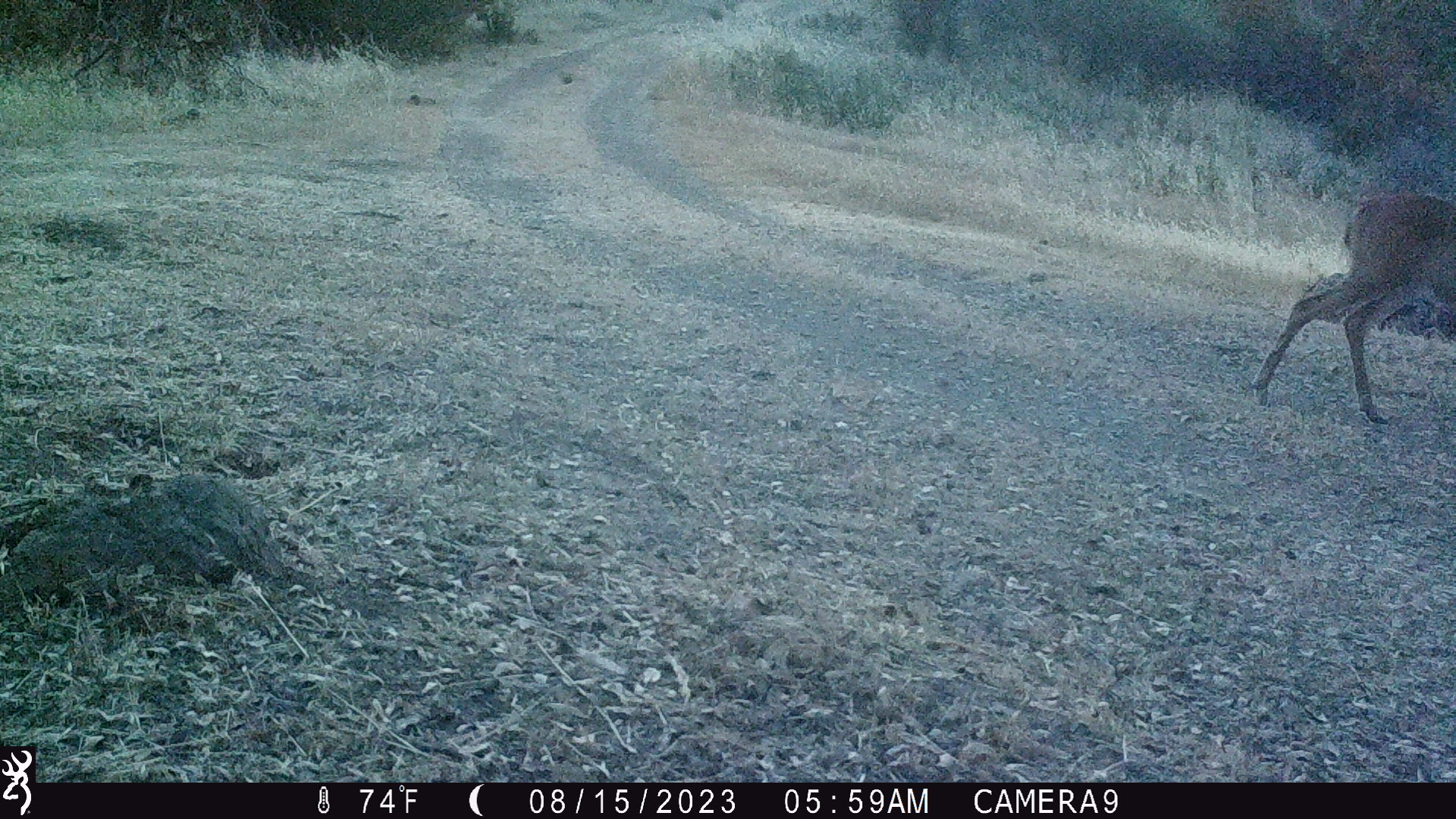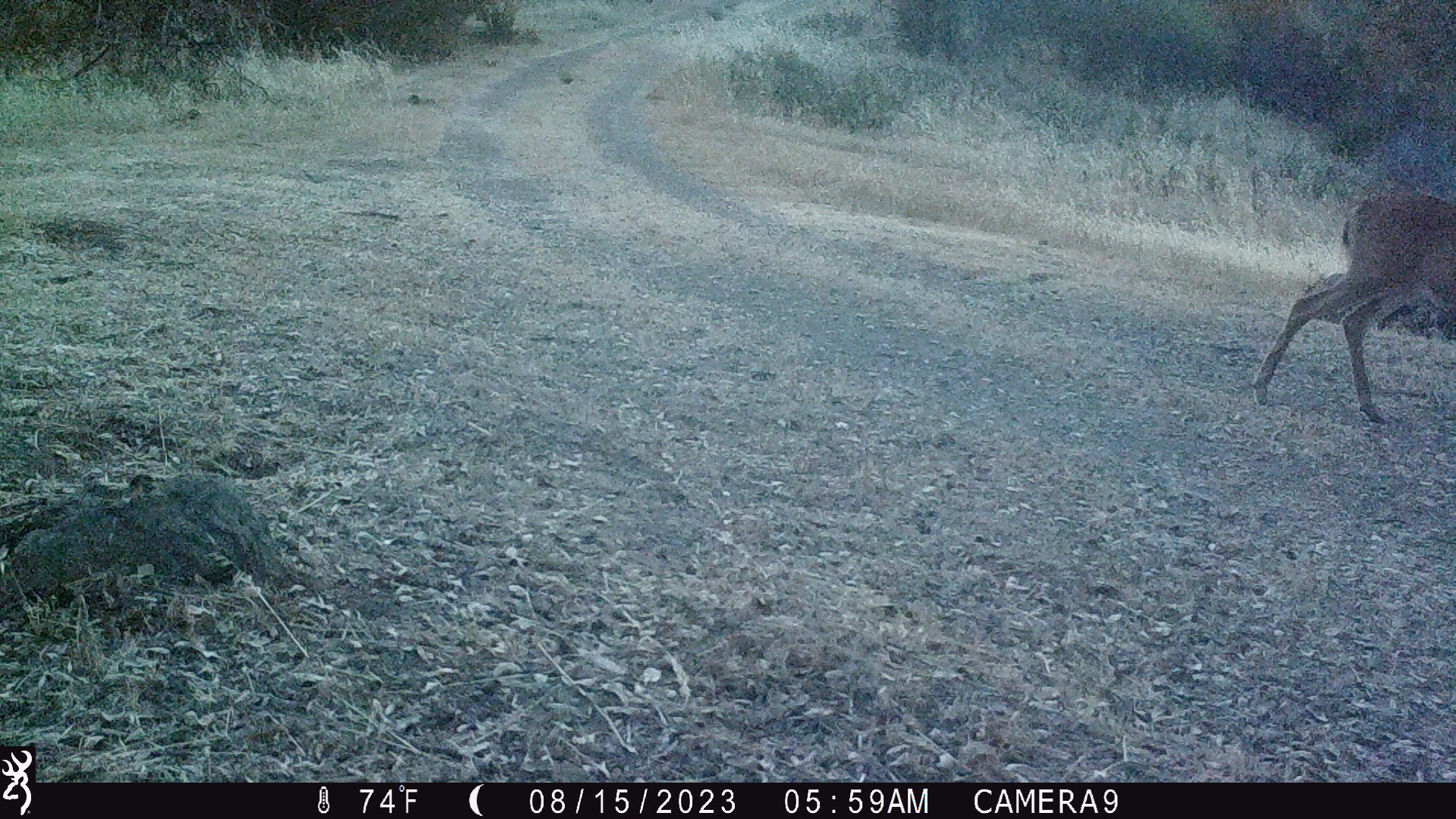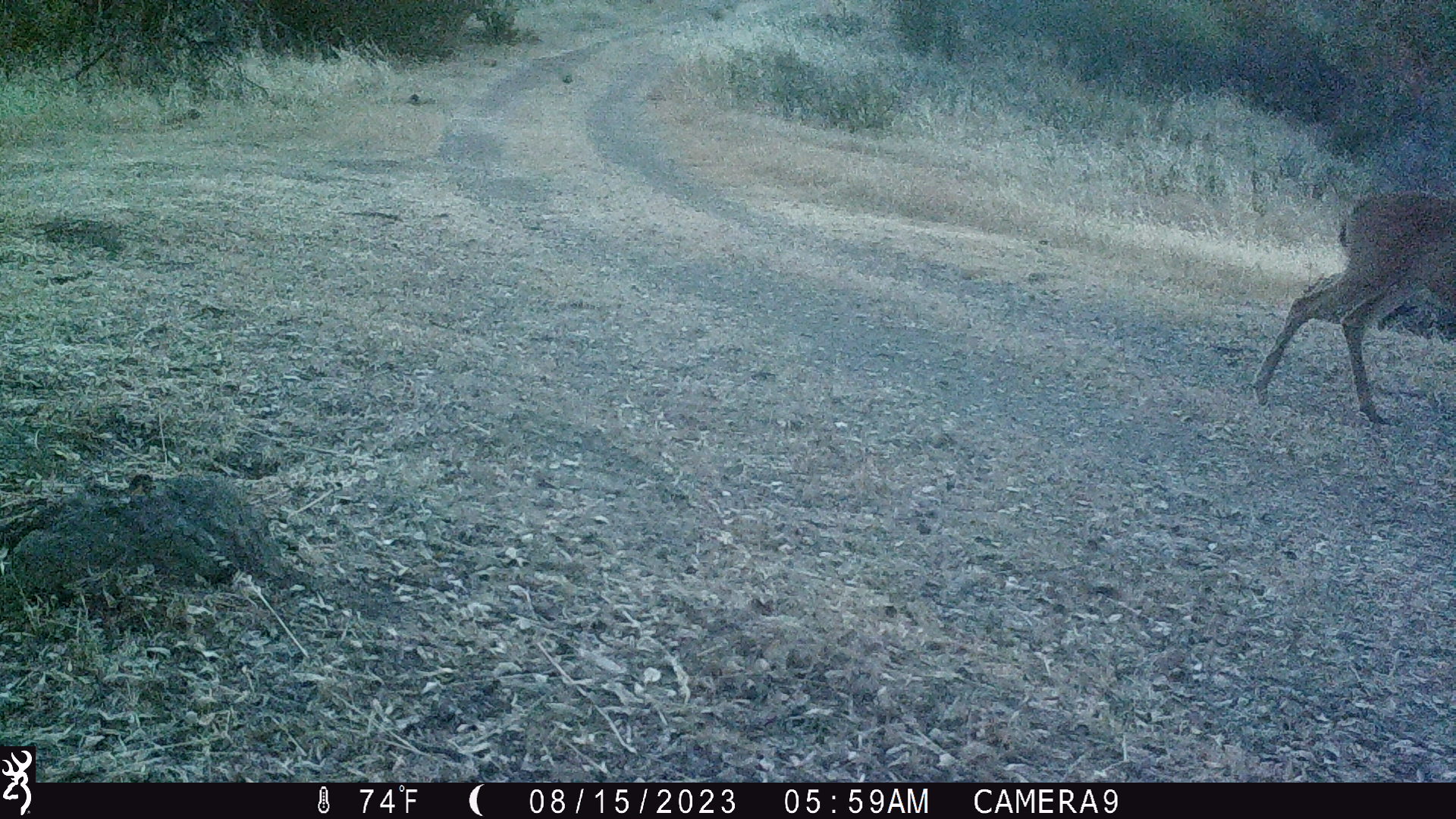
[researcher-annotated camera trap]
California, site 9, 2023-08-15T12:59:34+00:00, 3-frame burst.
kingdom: Animalia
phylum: Chordata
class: Mammalia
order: Artiodactyla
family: Cervidae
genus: Odocoileus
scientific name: Odocoileus hemionus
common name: mule deer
Mule deer (Odocoileus hemionus).